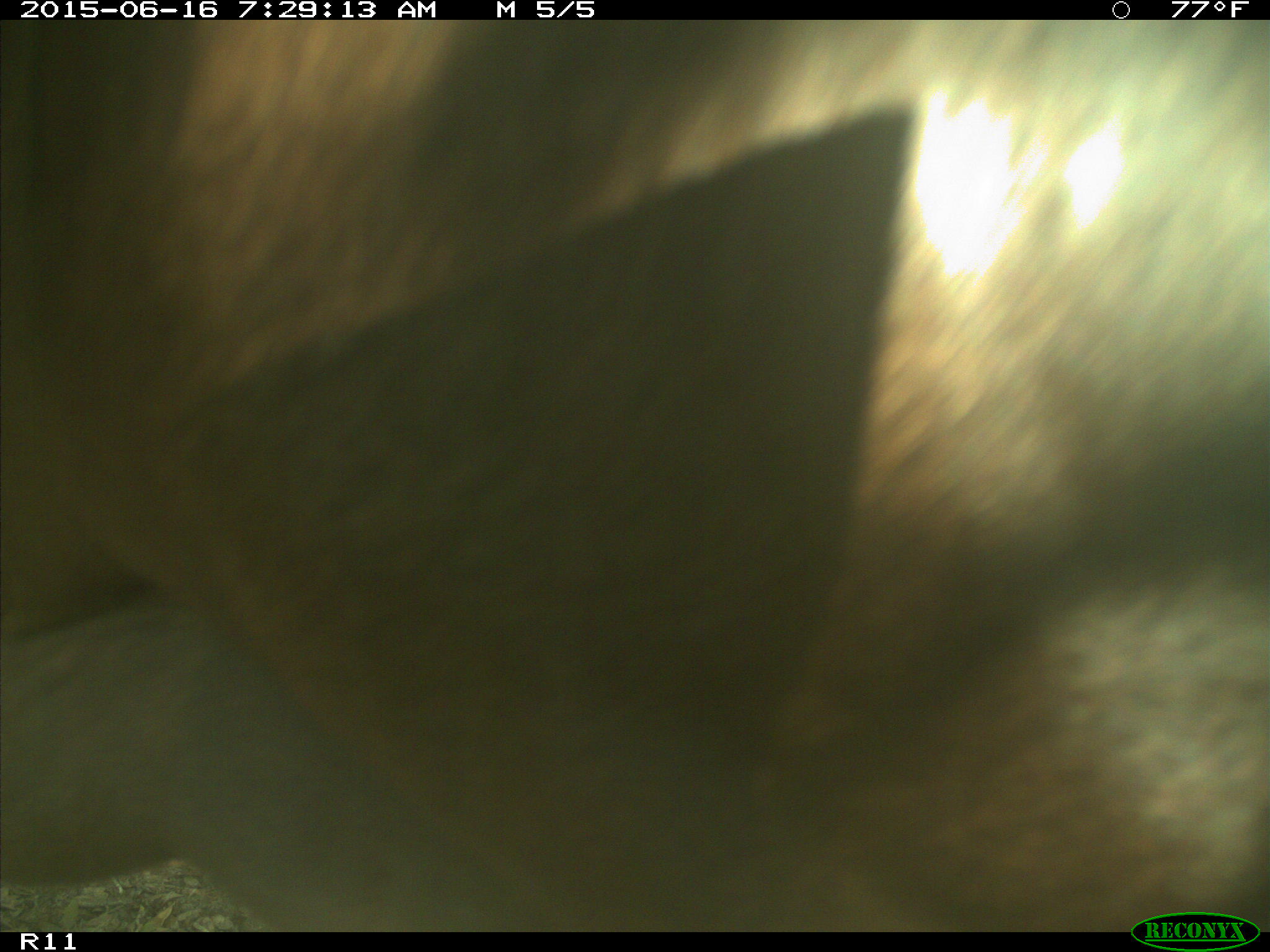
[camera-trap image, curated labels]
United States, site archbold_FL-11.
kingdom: Animalia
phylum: Chordata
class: Mammalia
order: Artiodactyla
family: Bovidae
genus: Bos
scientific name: Bos taurus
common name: domestic cow